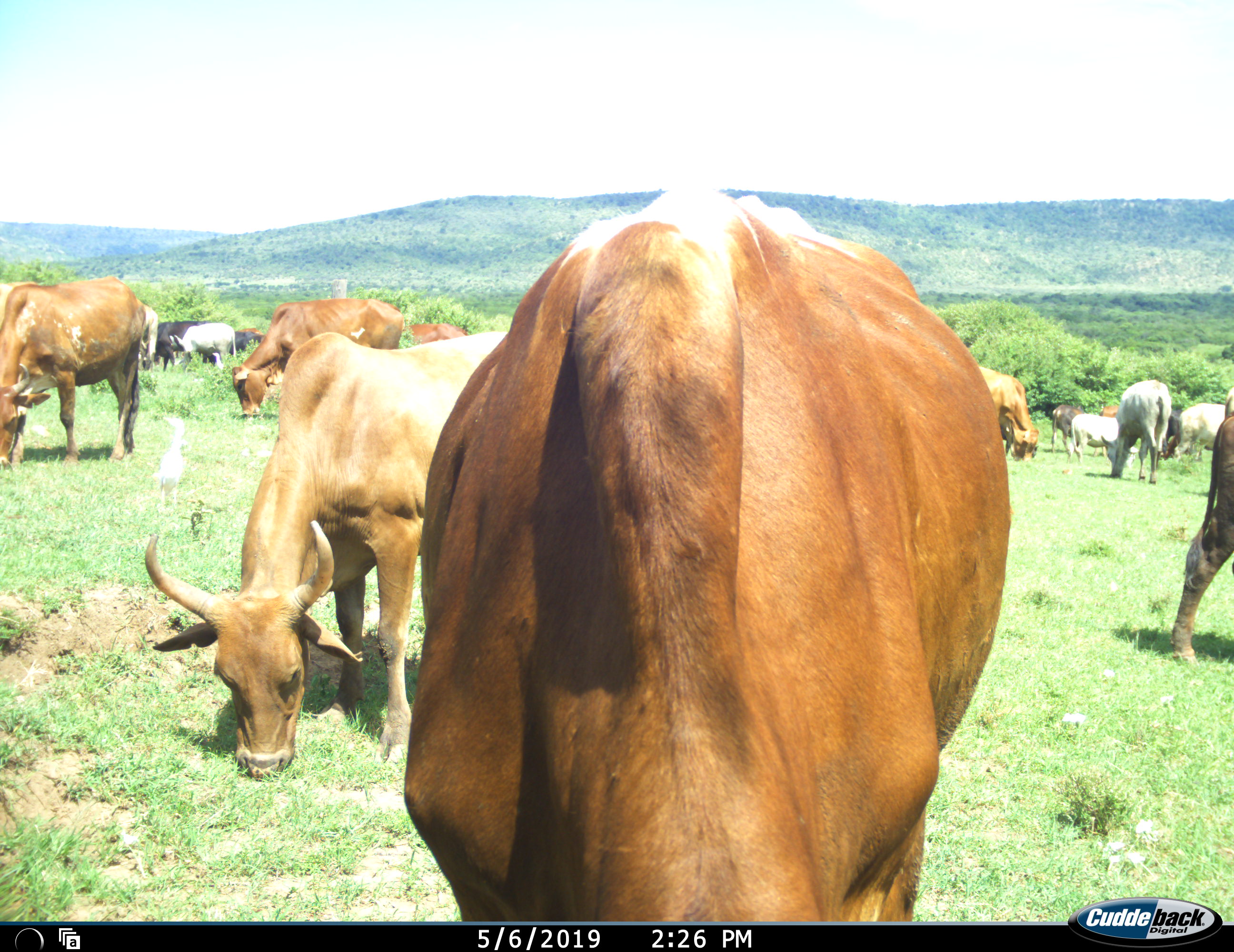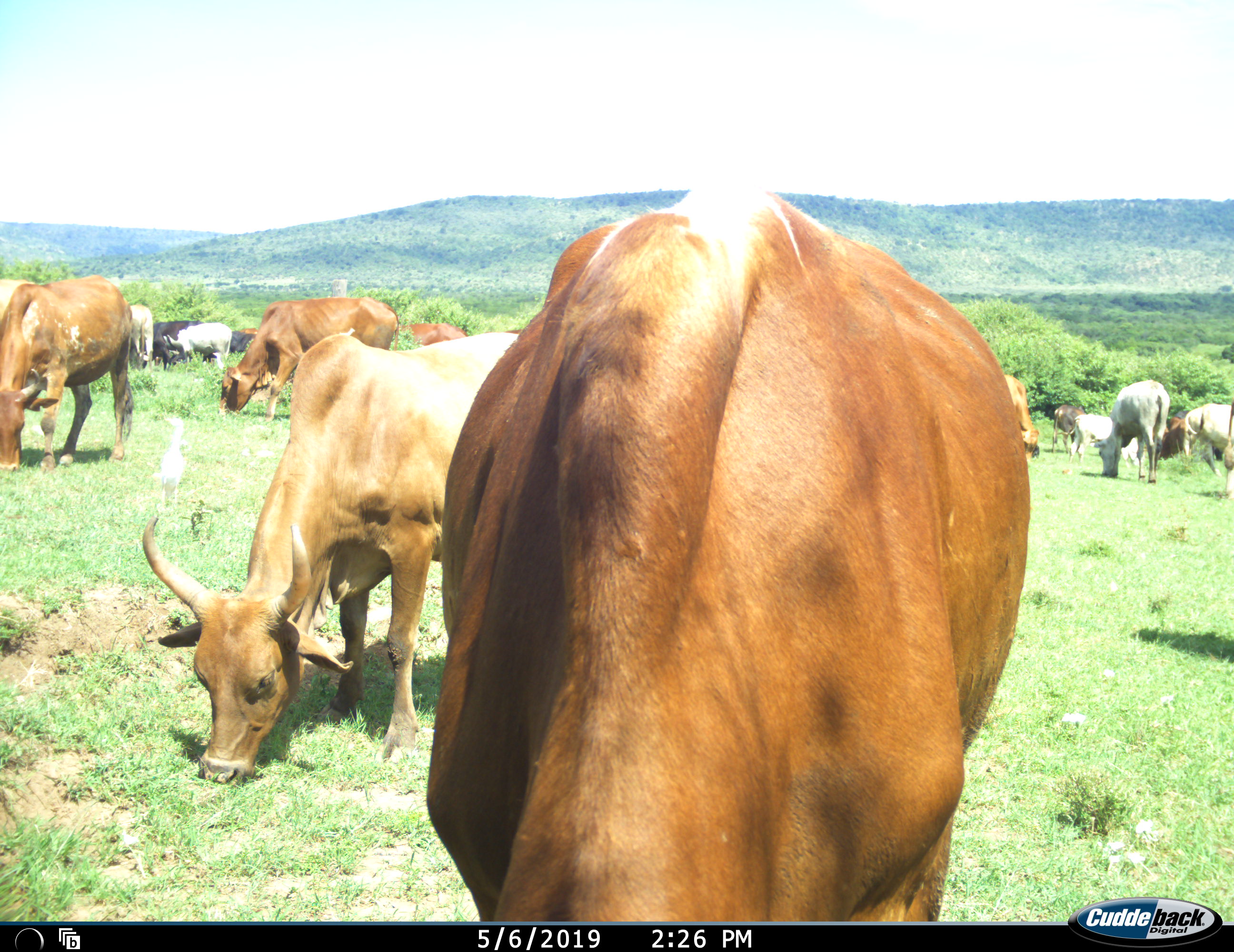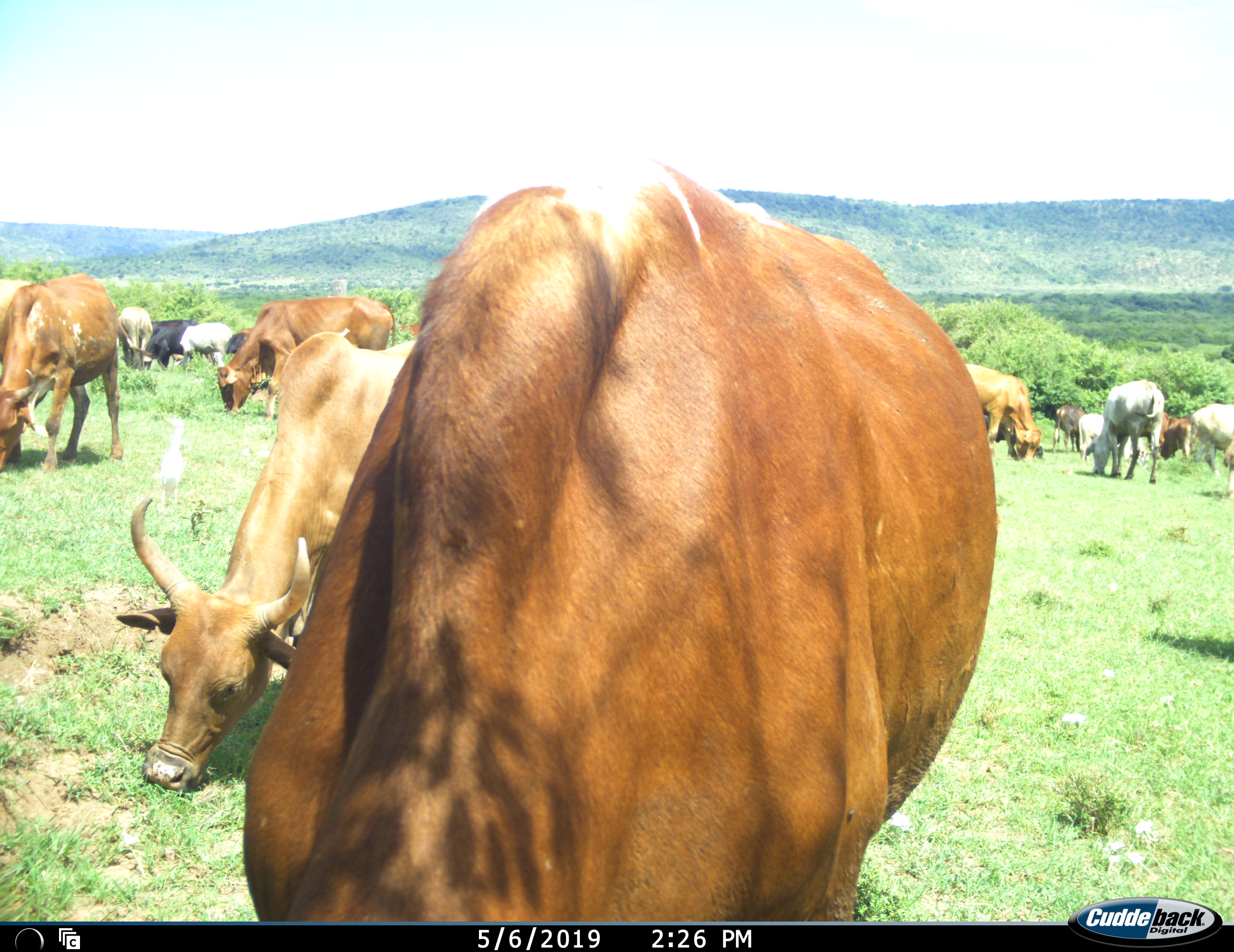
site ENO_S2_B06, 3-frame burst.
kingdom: Animalia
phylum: Chordata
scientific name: Vertebrata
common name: domestic animal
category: domesticanimal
Domesticanimal (domestic animal) (Vertebrata), count 11-50. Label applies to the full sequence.